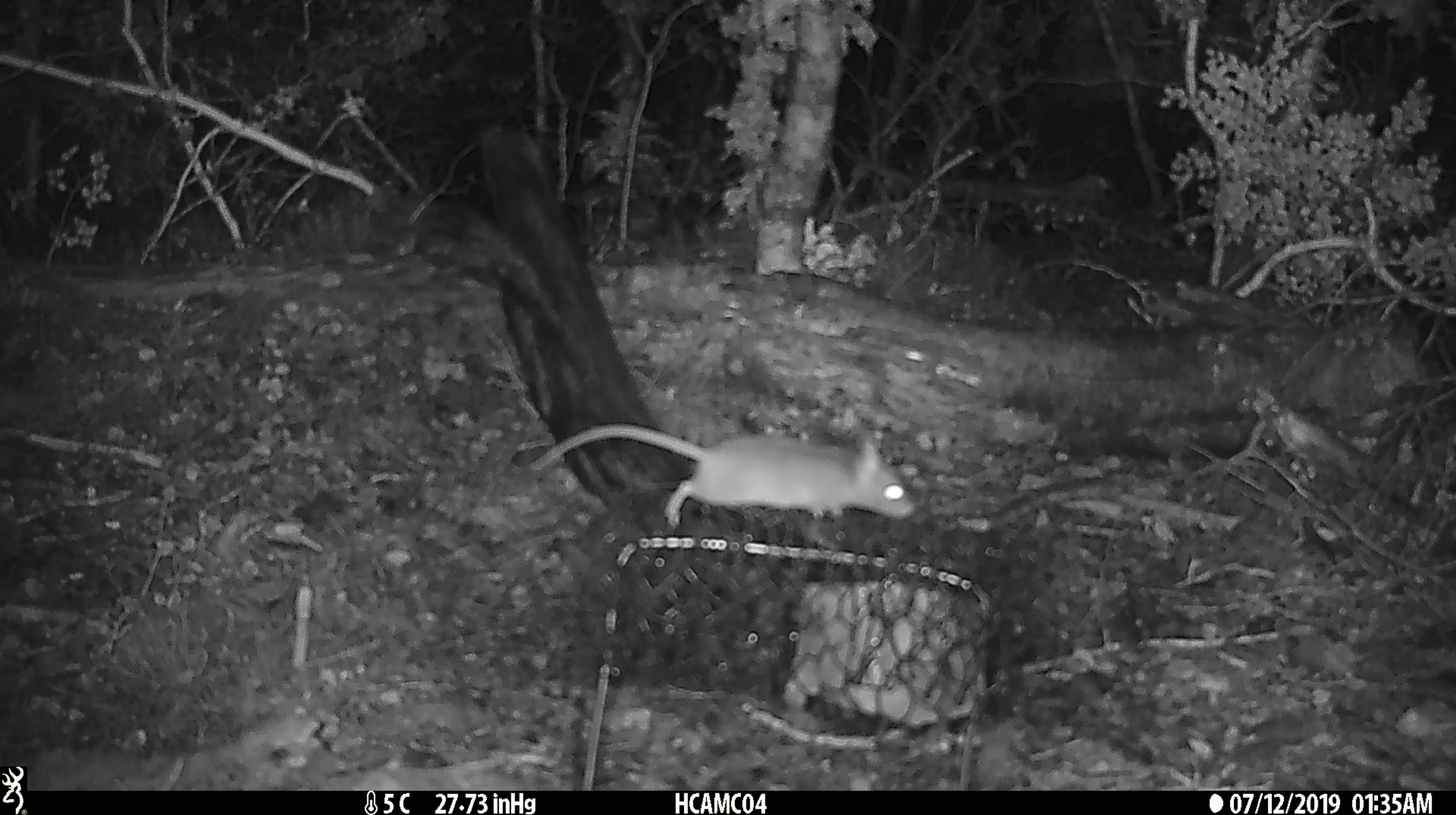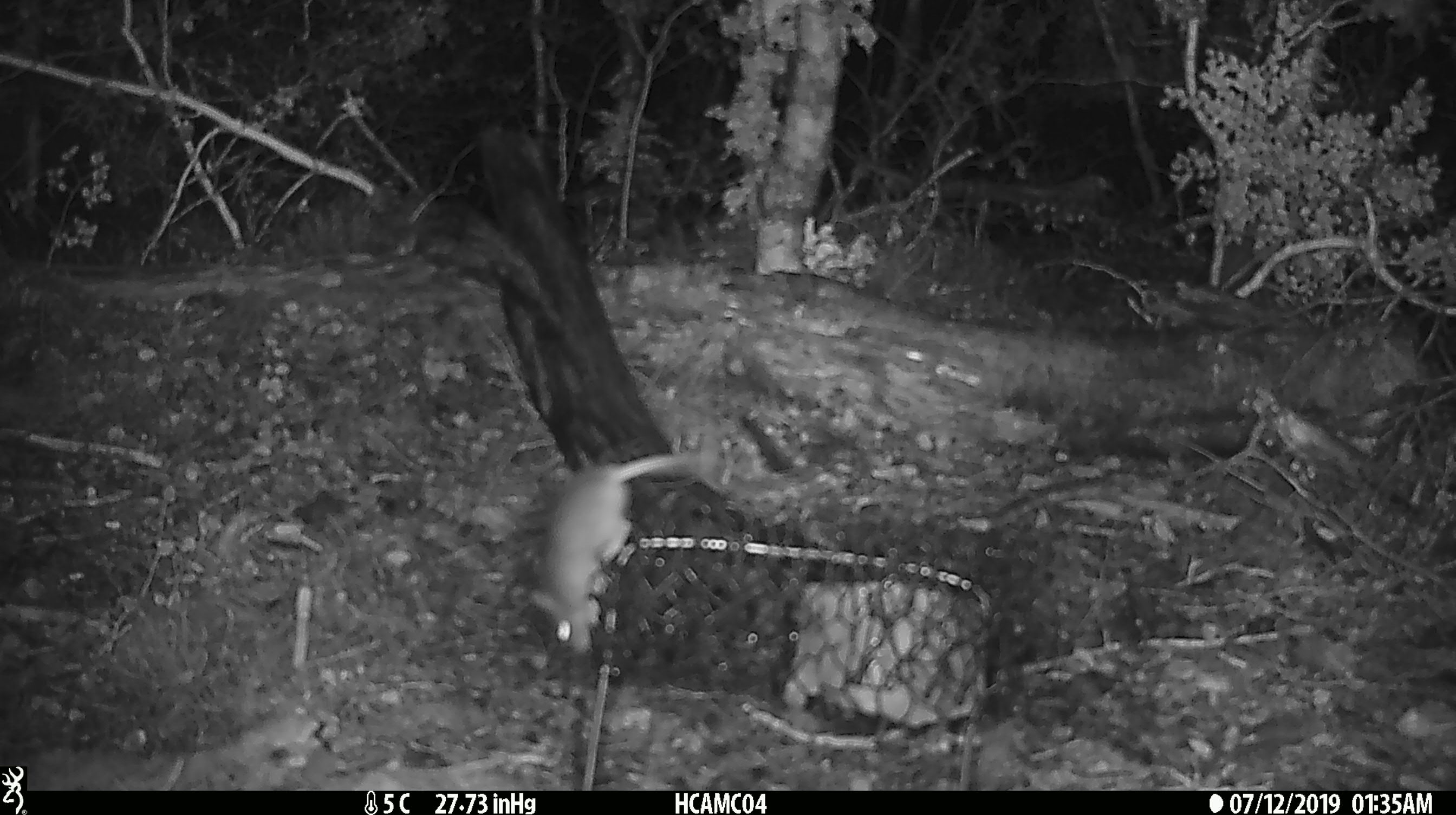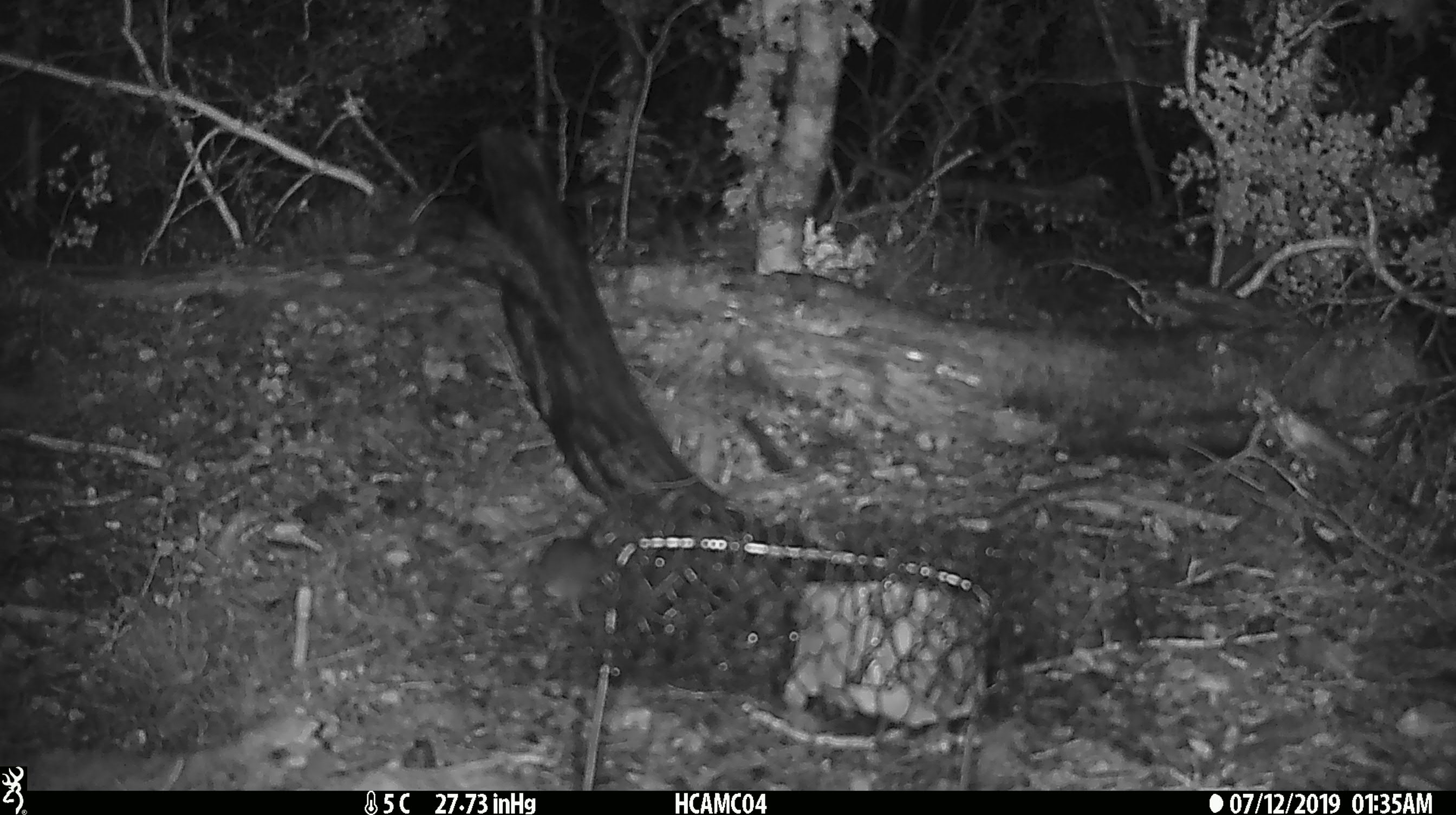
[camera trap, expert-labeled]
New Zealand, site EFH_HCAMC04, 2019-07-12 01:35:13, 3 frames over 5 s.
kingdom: Animalia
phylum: Chordata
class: Mammalia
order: Rodentia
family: Muridae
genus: Mus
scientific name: Mus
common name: mouse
Mouse (Mus).